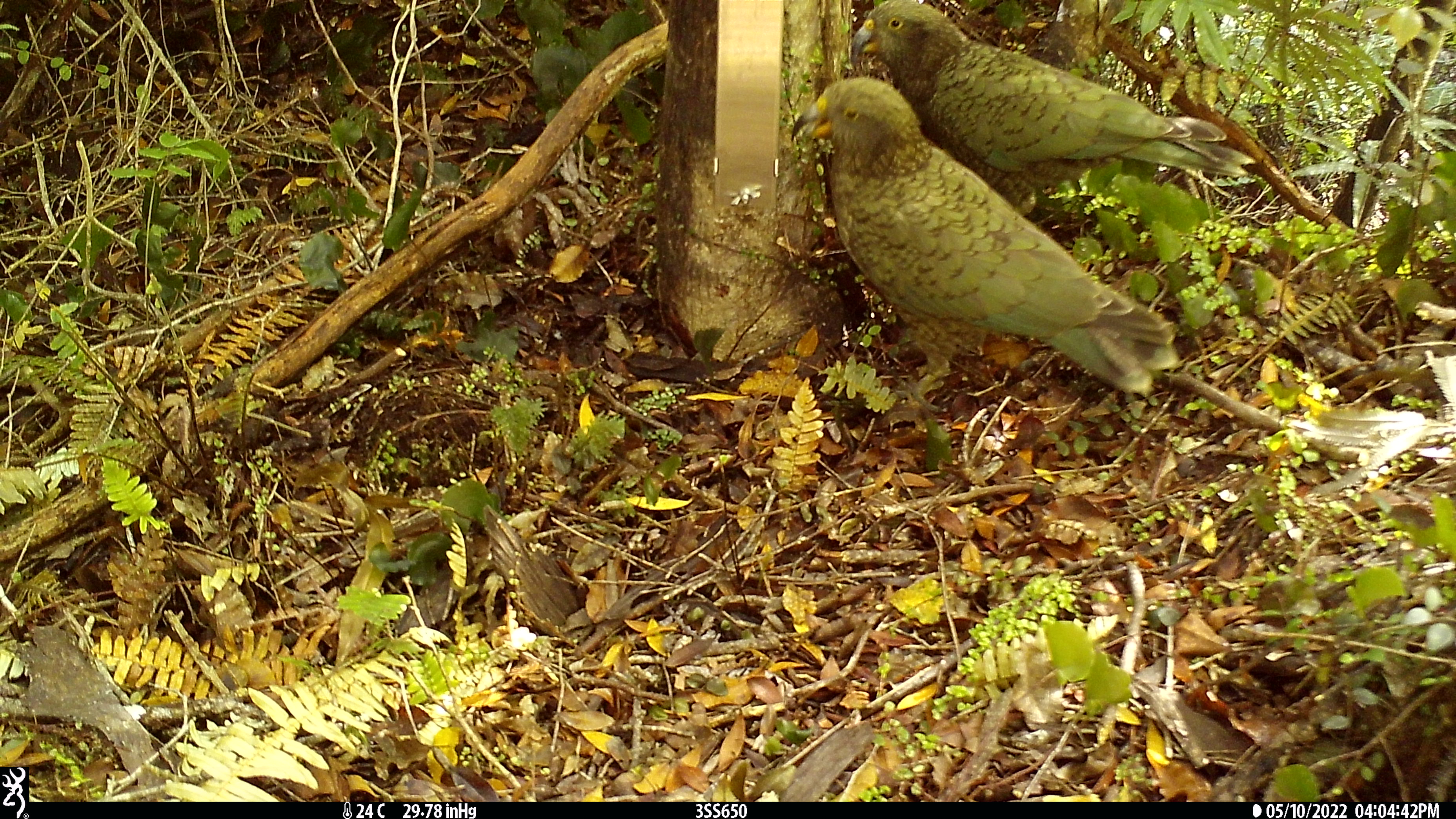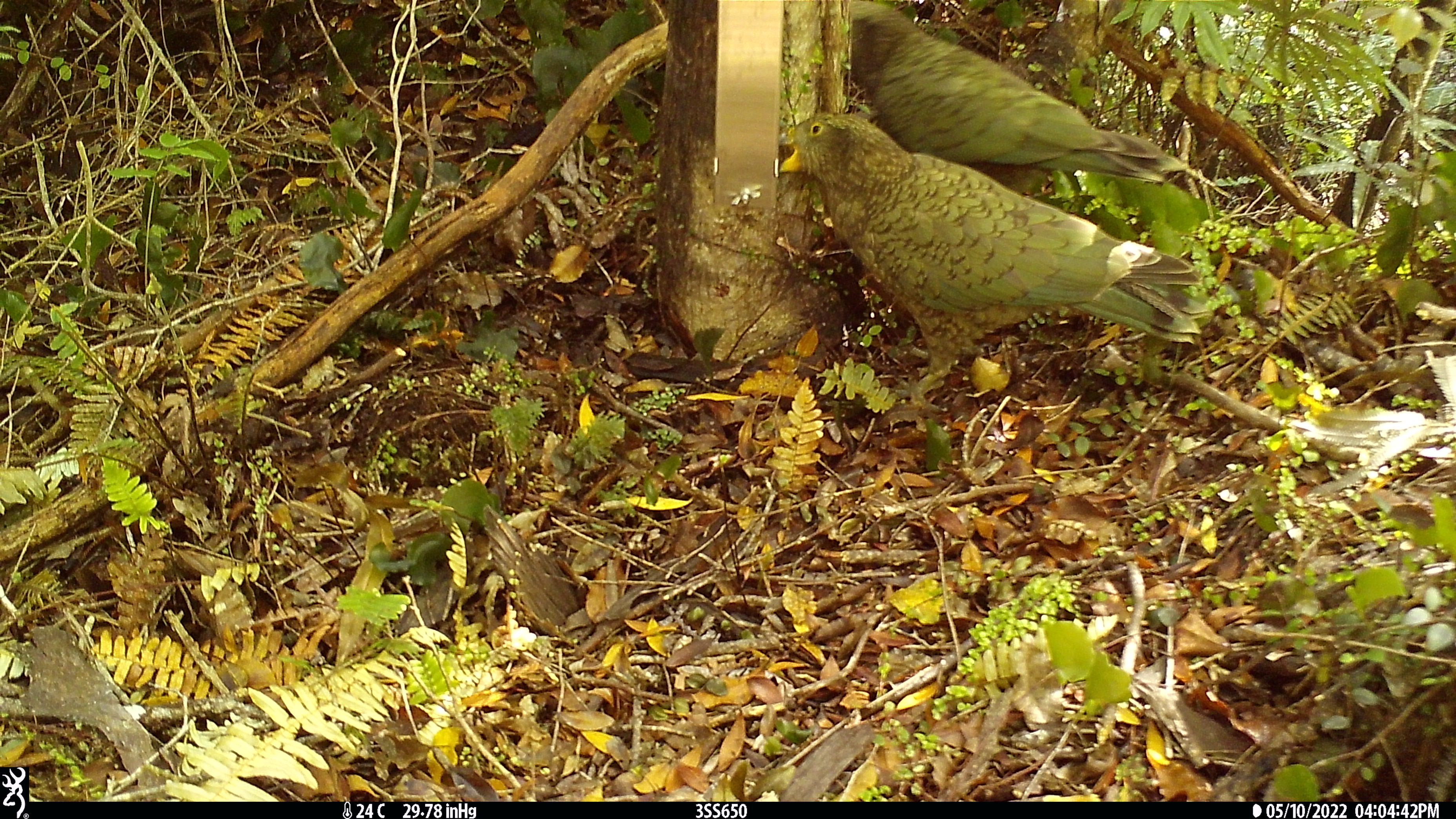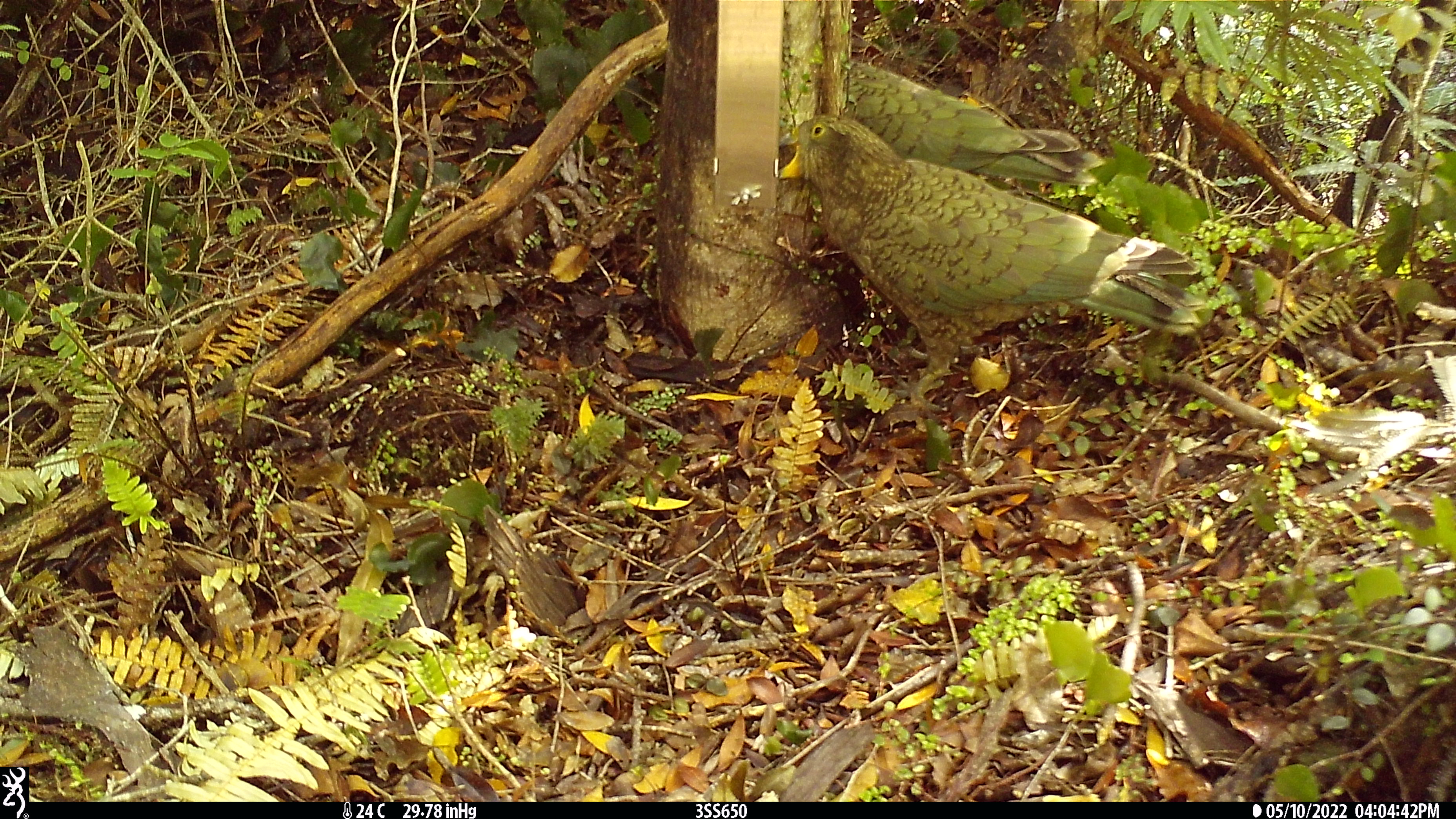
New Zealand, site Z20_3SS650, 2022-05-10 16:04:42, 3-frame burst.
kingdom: Animalia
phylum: Chordata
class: Aves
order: Psittaciformes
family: Strigopidae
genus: Nestor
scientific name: Nestor notabilis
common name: kea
Kea (Nestor notabilis).